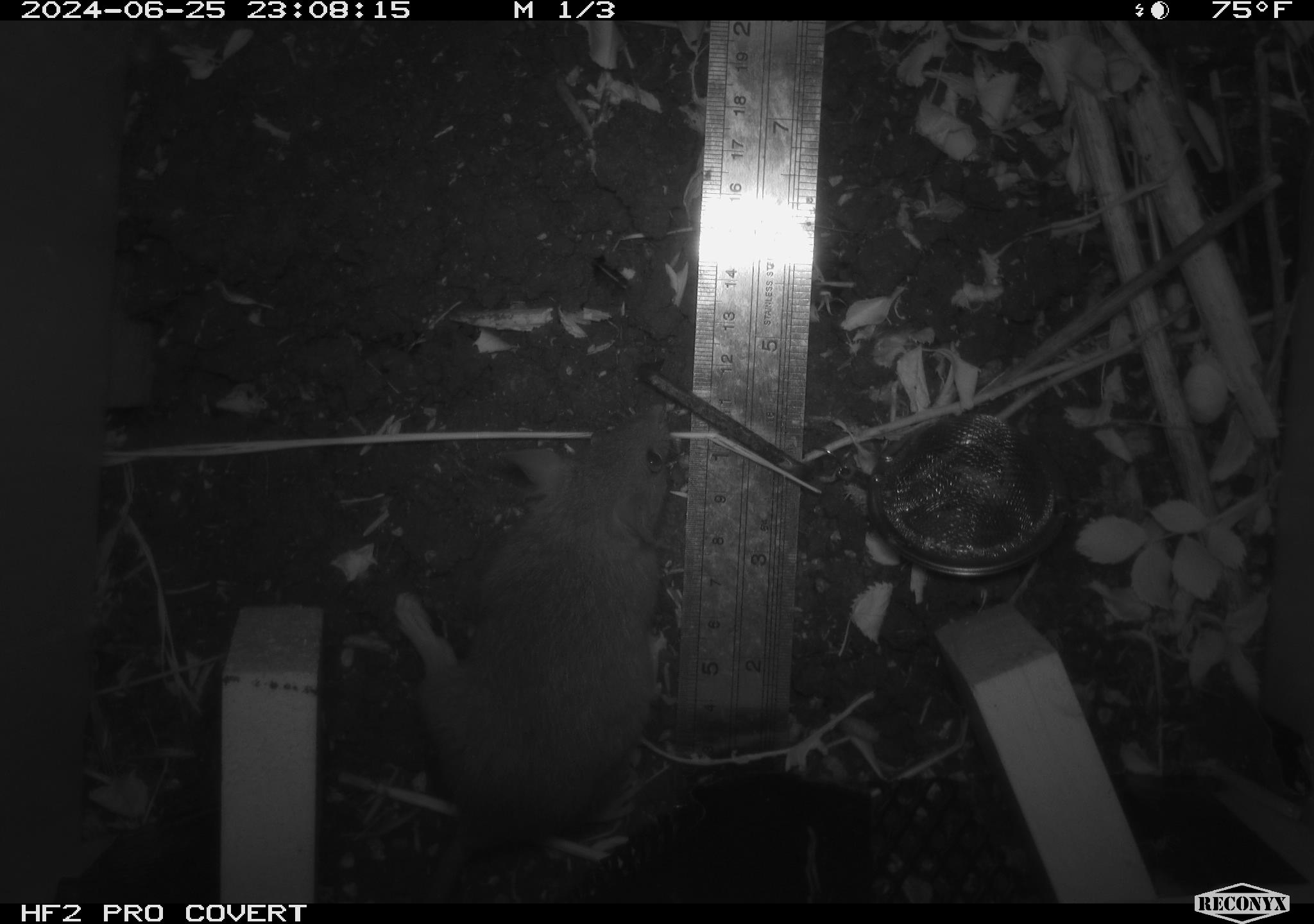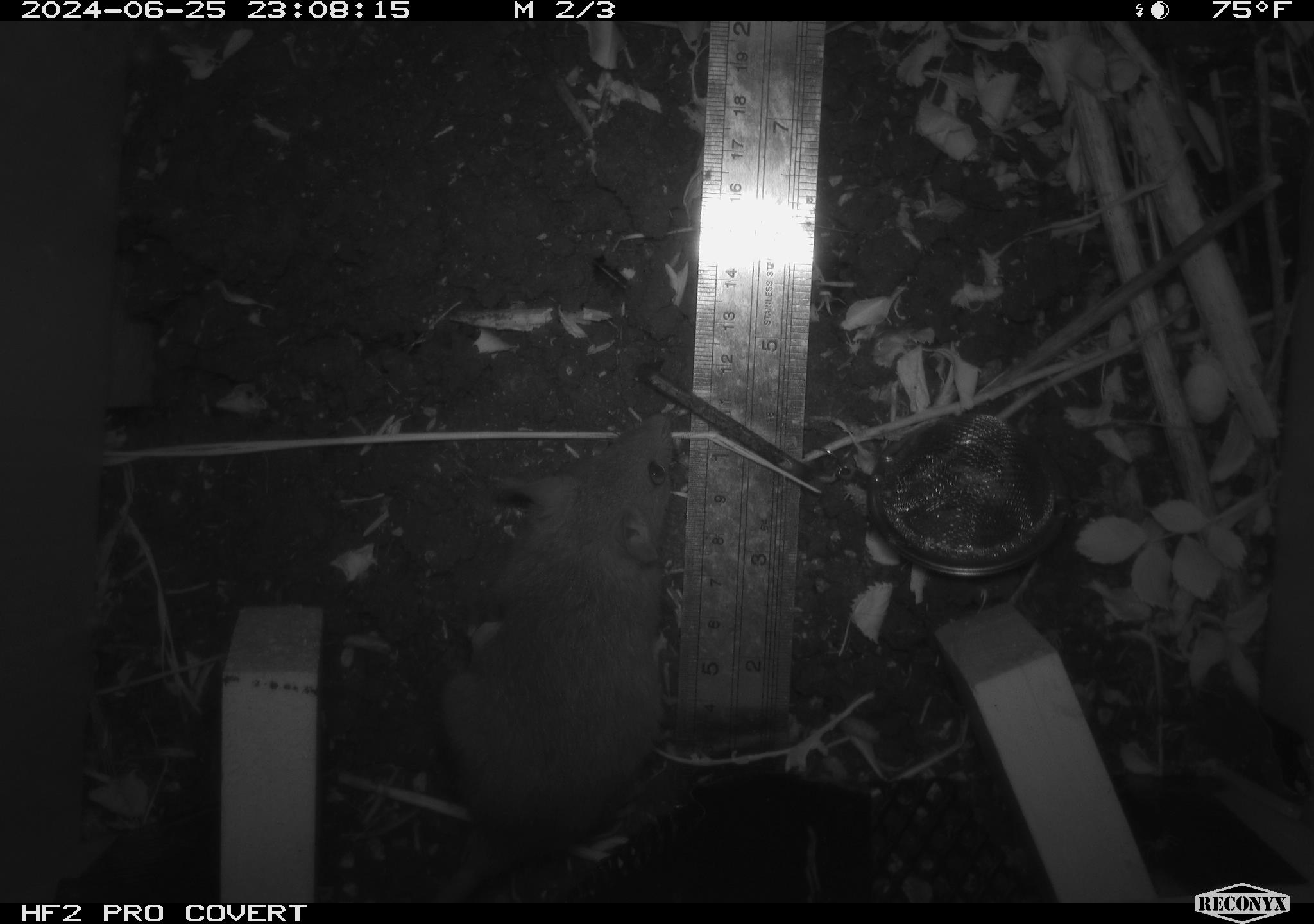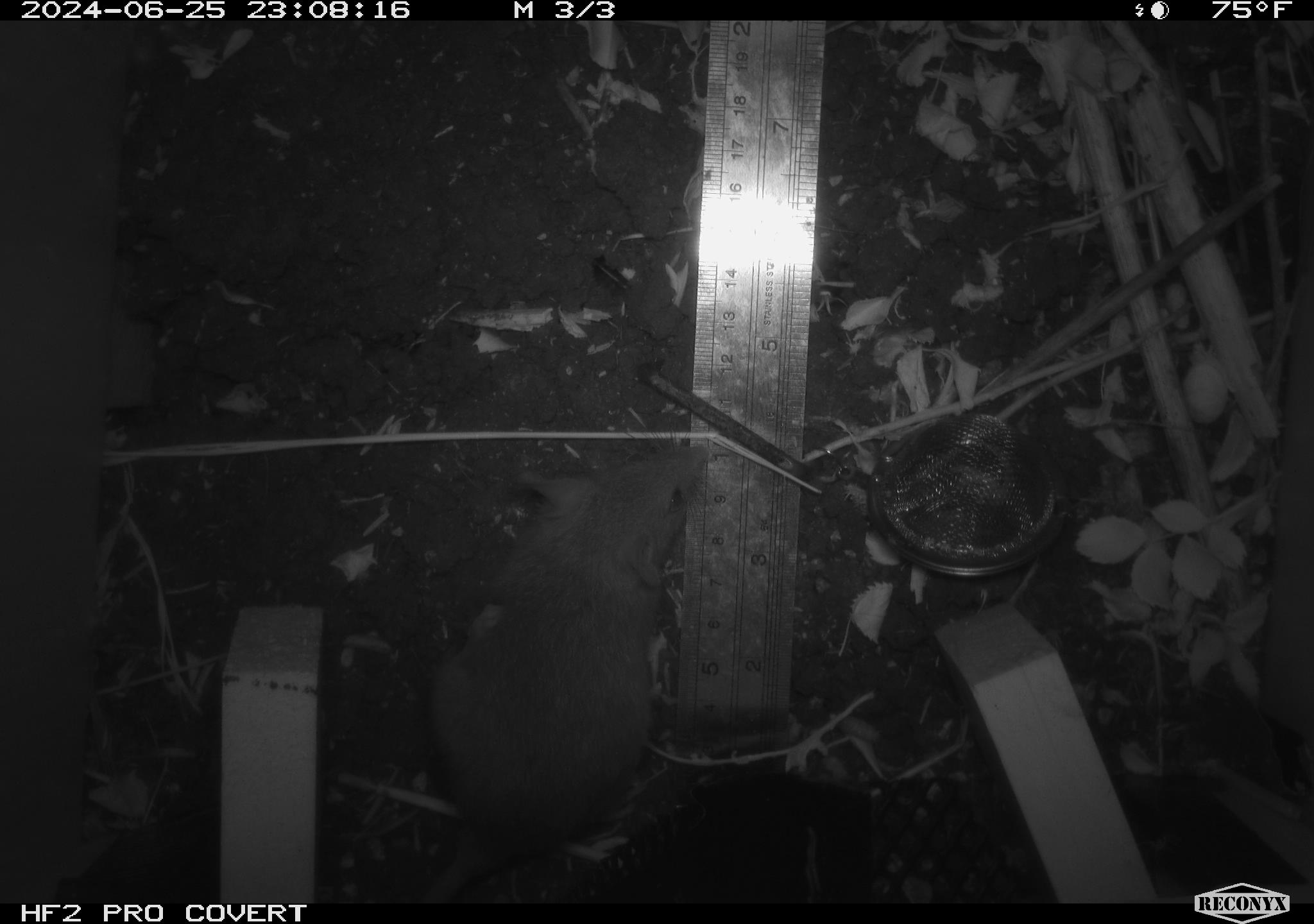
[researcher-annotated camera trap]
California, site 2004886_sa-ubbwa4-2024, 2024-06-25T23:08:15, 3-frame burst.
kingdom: Animalia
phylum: Chordata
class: Mammalia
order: Rodentia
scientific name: Rodentia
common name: woodrat or rat or mouse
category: woodrat or rat or mouse species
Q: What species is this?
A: Woodrat or rat or mouse species (woodrat or rat or mouse) (Rodentia).